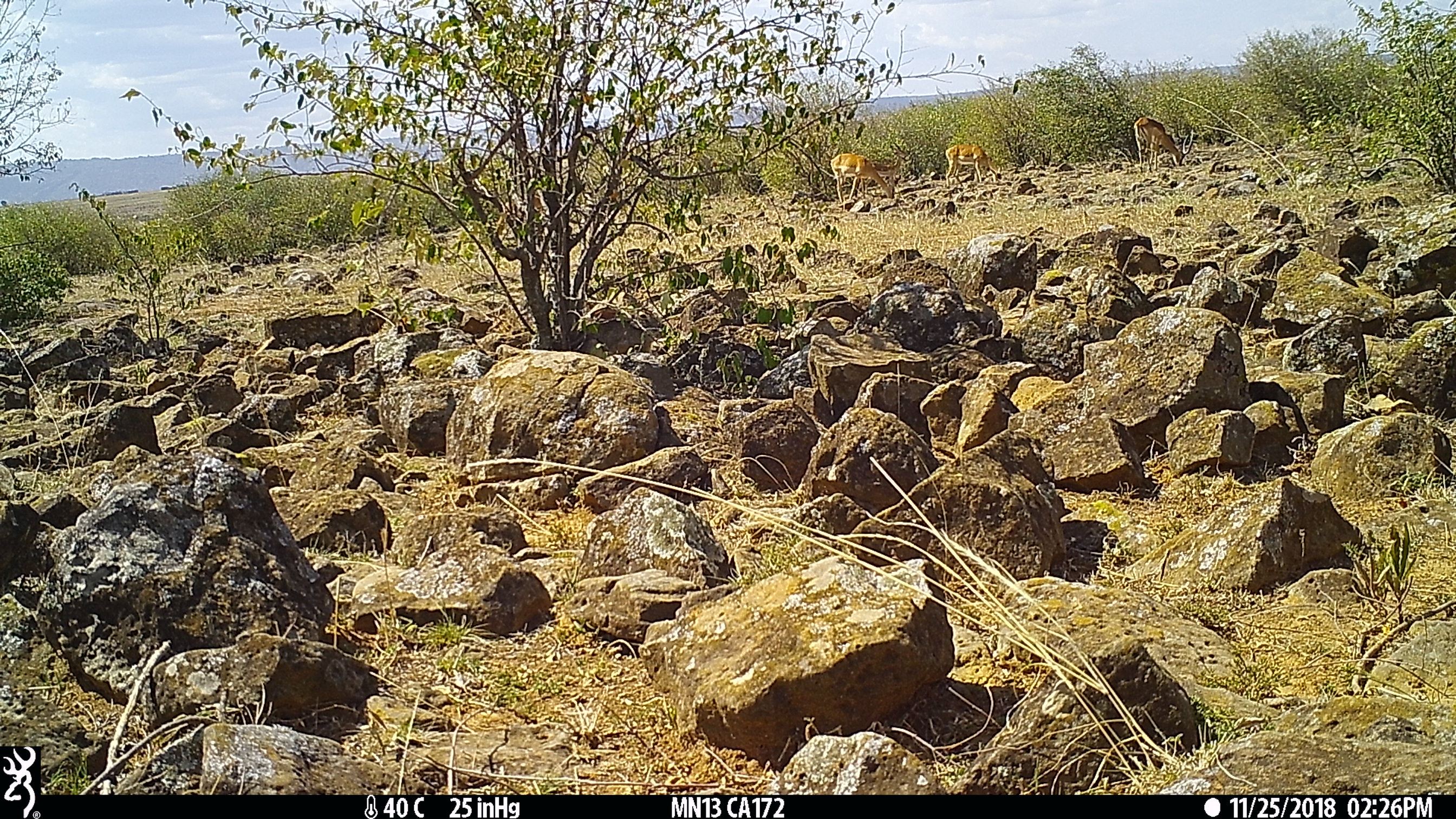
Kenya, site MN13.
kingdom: Animalia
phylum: Chordata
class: Mammalia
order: Artiodactyla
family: Bovidae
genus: Aepyceros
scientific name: Aepyceros melampus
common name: impala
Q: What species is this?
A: Impala (Aepyceros melampus).